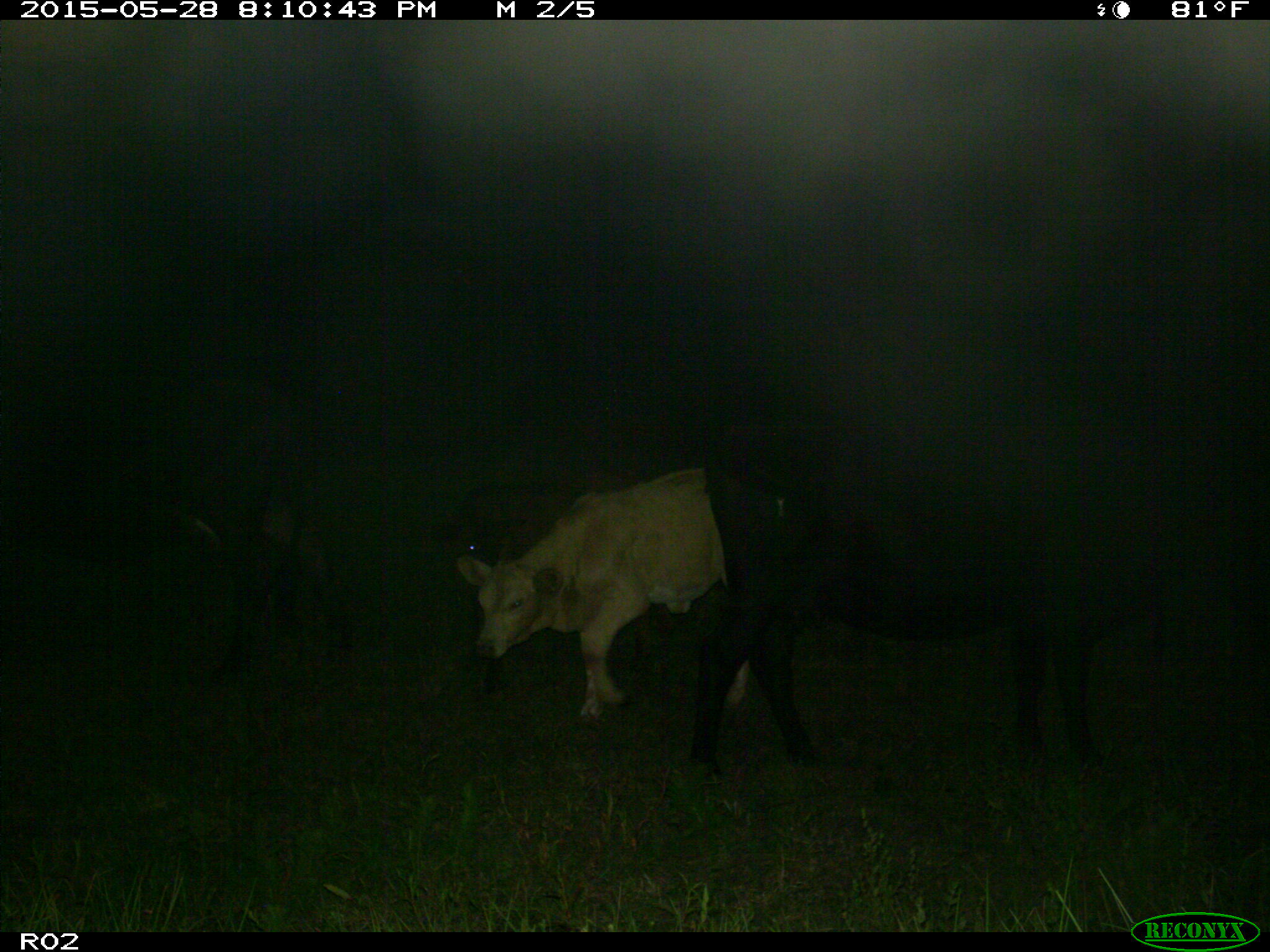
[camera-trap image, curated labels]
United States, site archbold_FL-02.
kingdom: Animalia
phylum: Chordata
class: Mammalia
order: Artiodactyla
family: Bovidae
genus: Bos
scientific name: Bos taurus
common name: domestic cow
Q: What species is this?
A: Bos taurus (domestic cow).